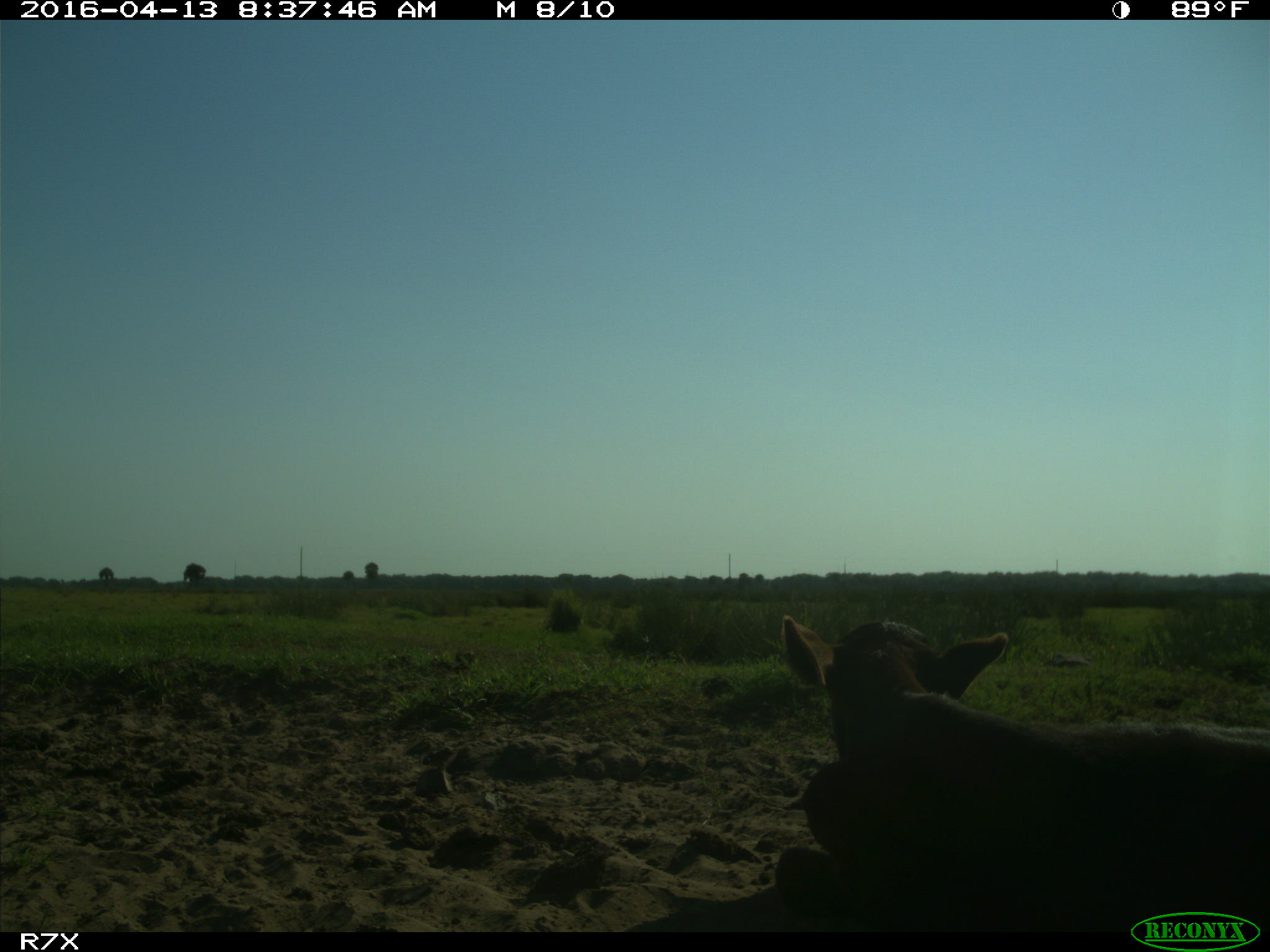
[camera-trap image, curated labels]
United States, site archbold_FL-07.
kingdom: Animalia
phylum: Chordata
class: Mammalia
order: Artiodactyla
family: Bovidae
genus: Bos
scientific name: Bos taurus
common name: domestic cow